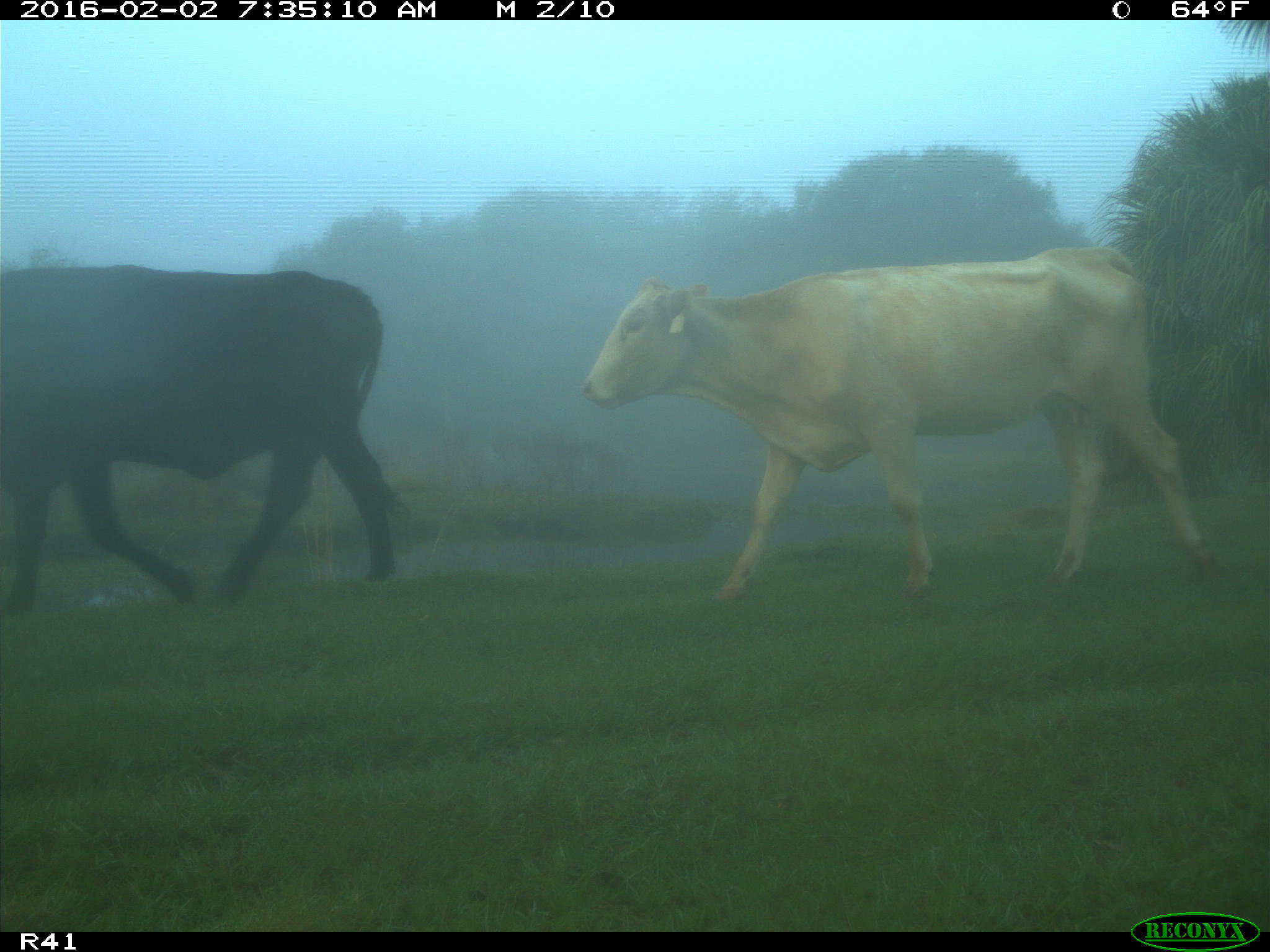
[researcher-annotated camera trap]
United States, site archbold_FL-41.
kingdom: Animalia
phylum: Chordata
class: Mammalia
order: Artiodactyla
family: Bovidae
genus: Bos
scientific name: Bos taurus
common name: domestic cow